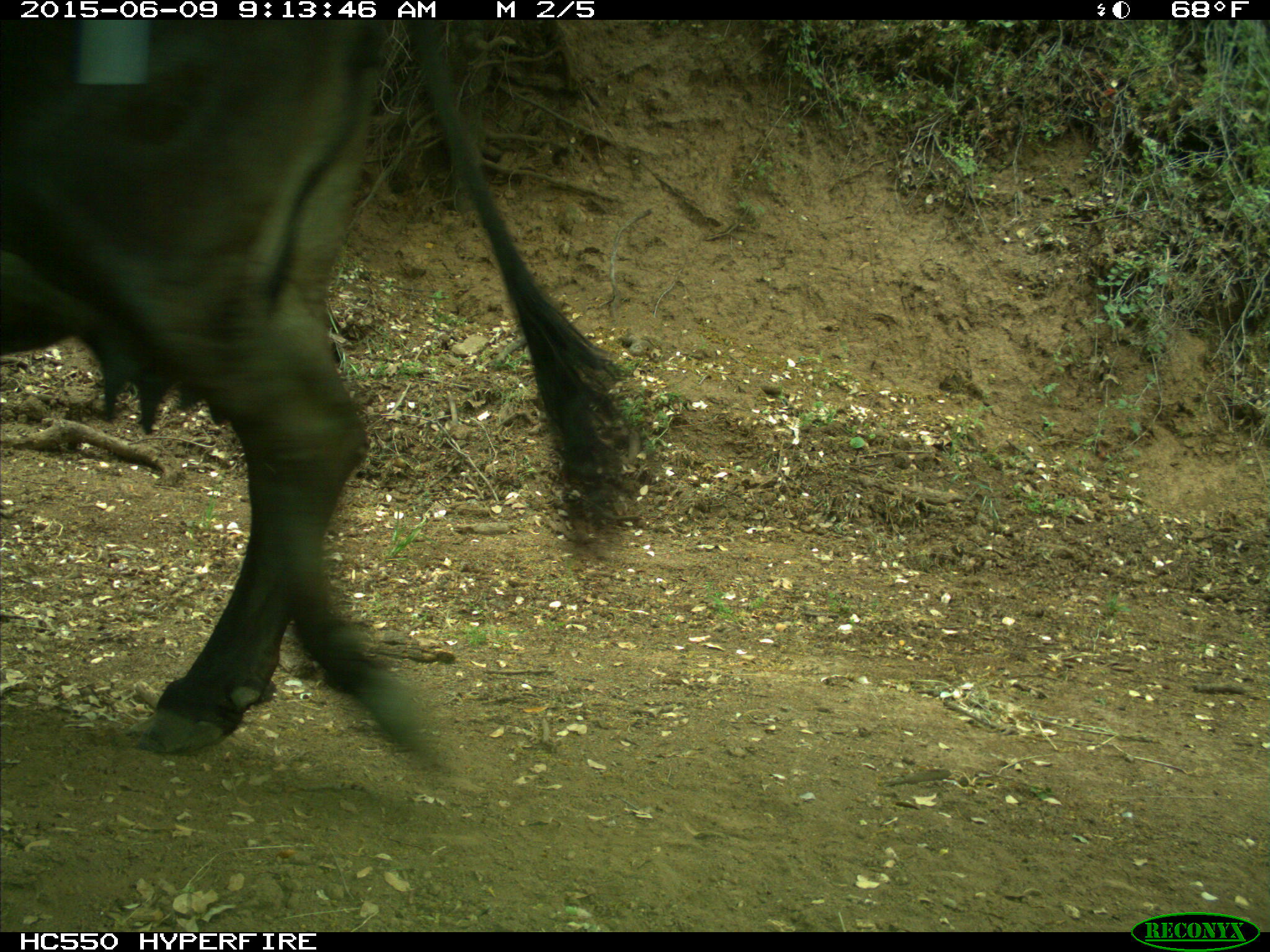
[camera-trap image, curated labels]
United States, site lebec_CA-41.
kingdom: Animalia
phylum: Chordata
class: Mammalia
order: Artiodactyla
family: Bovidae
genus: Bos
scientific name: Bos taurus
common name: domestic cow